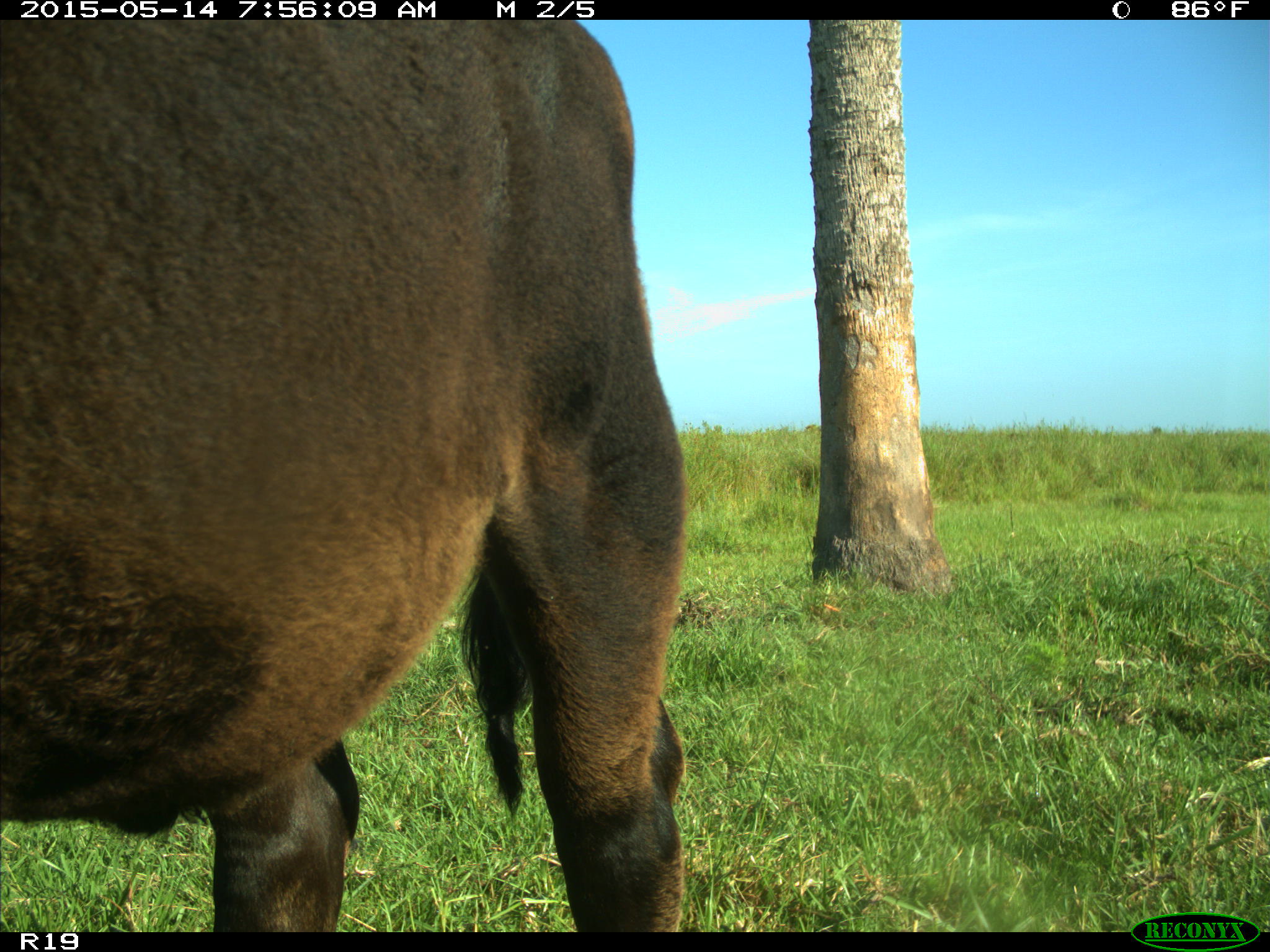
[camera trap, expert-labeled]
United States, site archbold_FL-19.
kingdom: Animalia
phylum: Chordata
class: Mammalia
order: Artiodactyla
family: Bovidae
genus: Bos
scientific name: Bos taurus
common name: domestic cow